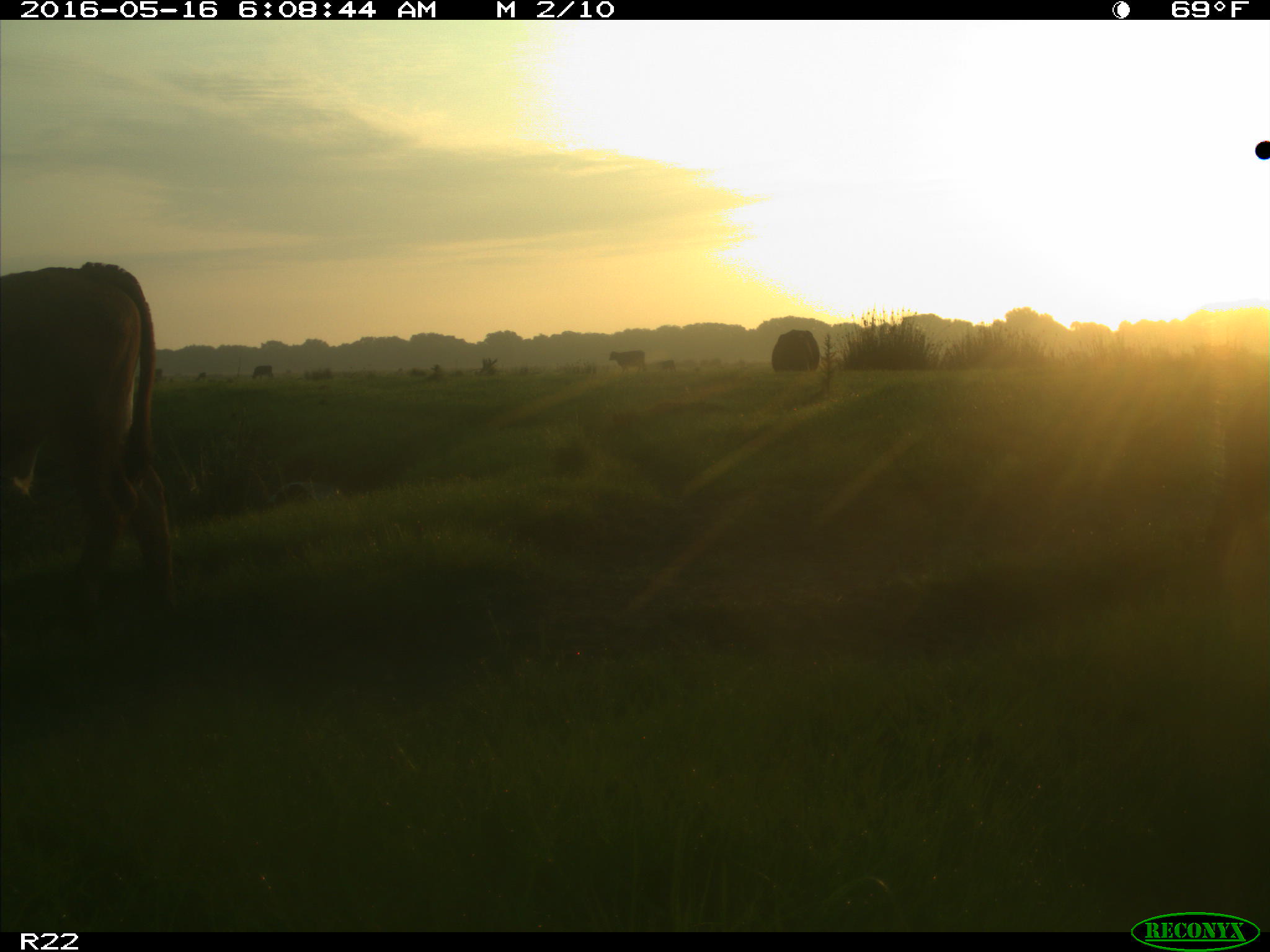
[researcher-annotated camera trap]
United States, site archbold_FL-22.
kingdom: Animalia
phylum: Chordata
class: Mammalia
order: Artiodactyla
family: Bovidae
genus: Bos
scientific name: Bos taurus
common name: domestic cow